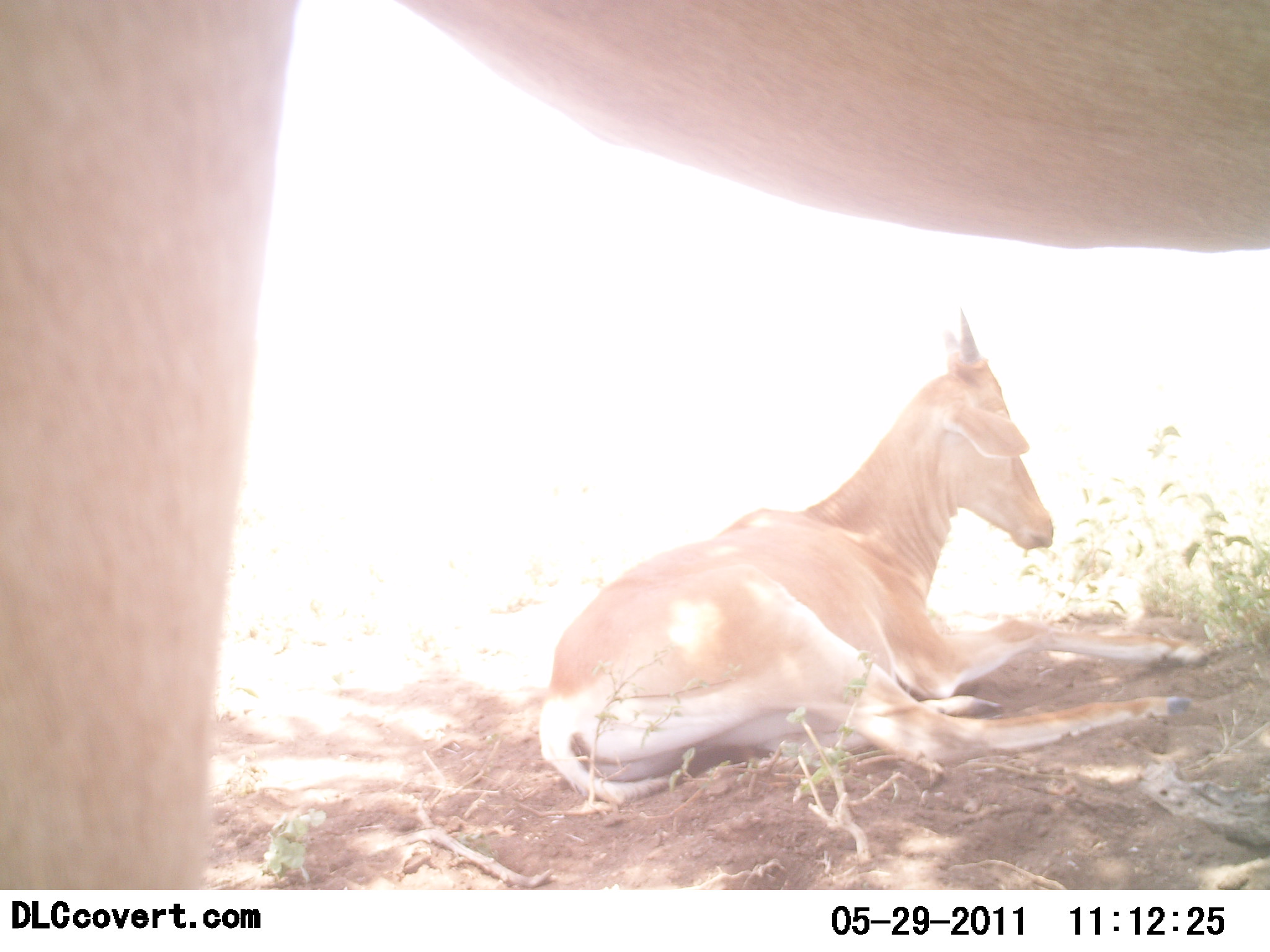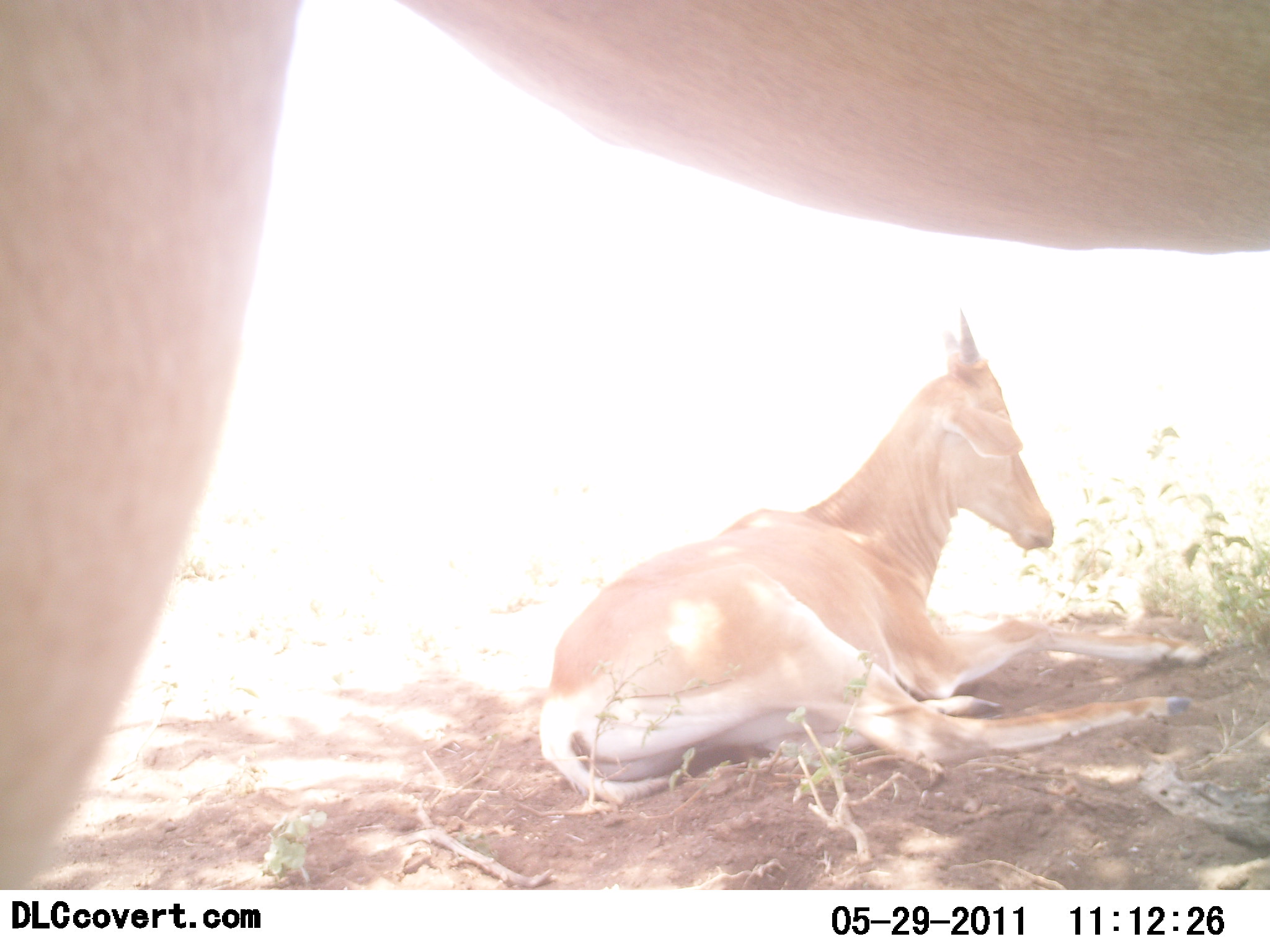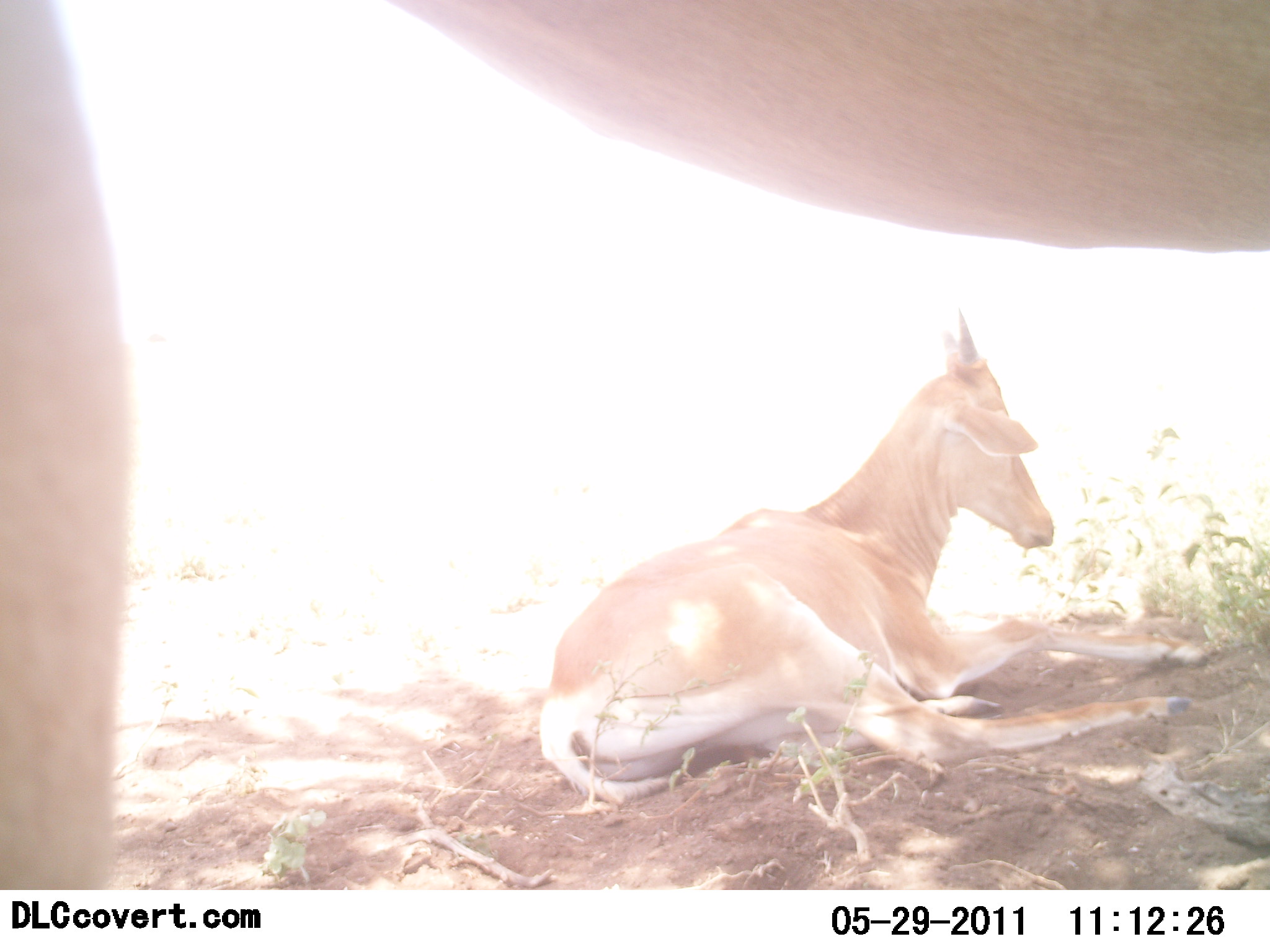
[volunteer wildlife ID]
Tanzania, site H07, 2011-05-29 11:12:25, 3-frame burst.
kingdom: Animalia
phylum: Chordata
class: Mammalia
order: Artiodactyla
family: Bovidae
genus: Alcelaphus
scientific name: Alcelaphus buselaphus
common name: hartebeest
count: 2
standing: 73%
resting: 100%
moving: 0%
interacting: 0%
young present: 27%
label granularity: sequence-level